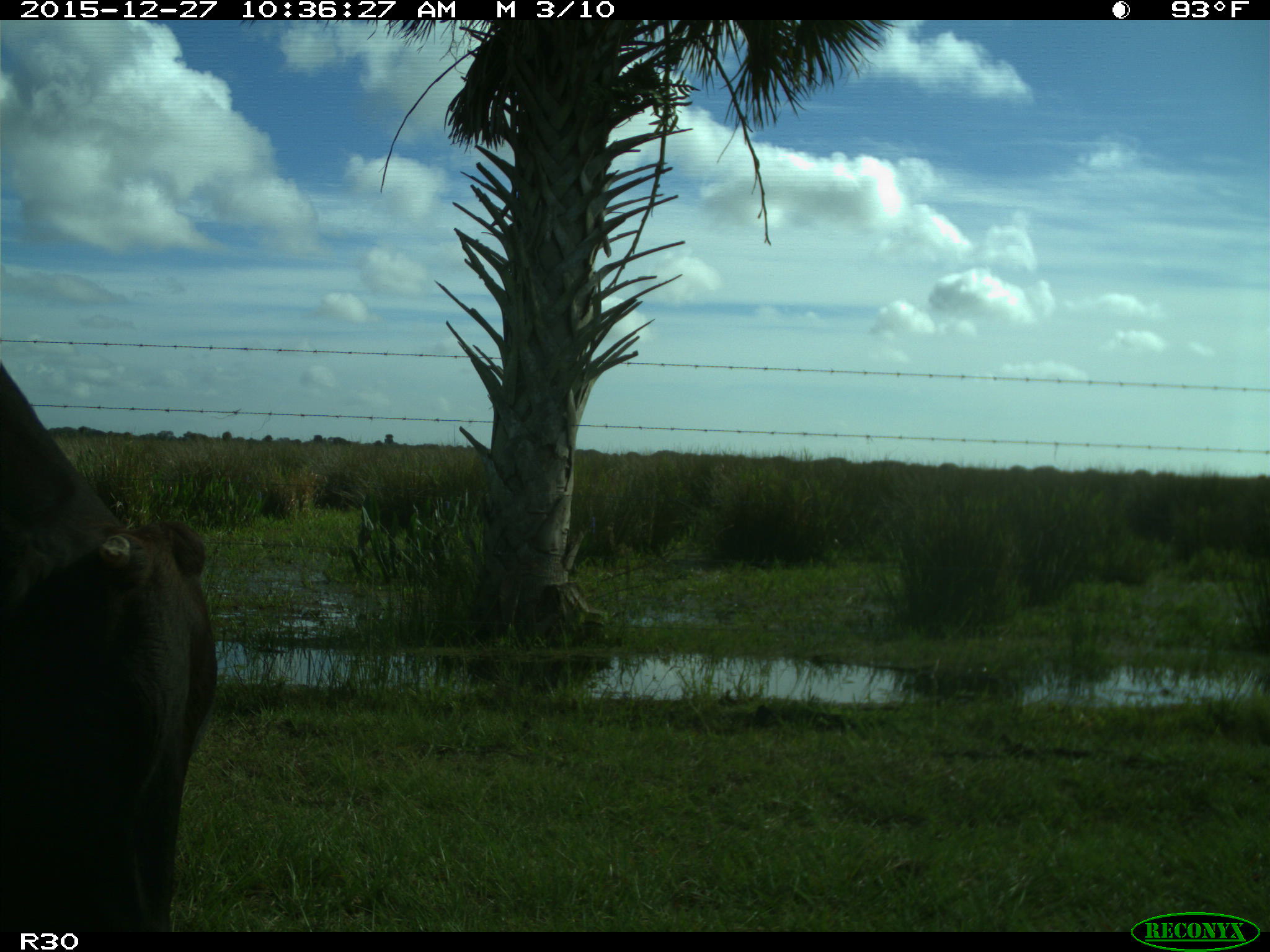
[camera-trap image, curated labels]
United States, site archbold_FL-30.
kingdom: Animalia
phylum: Chordata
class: Mammalia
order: Artiodactyla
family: Bovidae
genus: Bos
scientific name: Bos taurus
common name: domestic cow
Bos taurus (domestic cow).